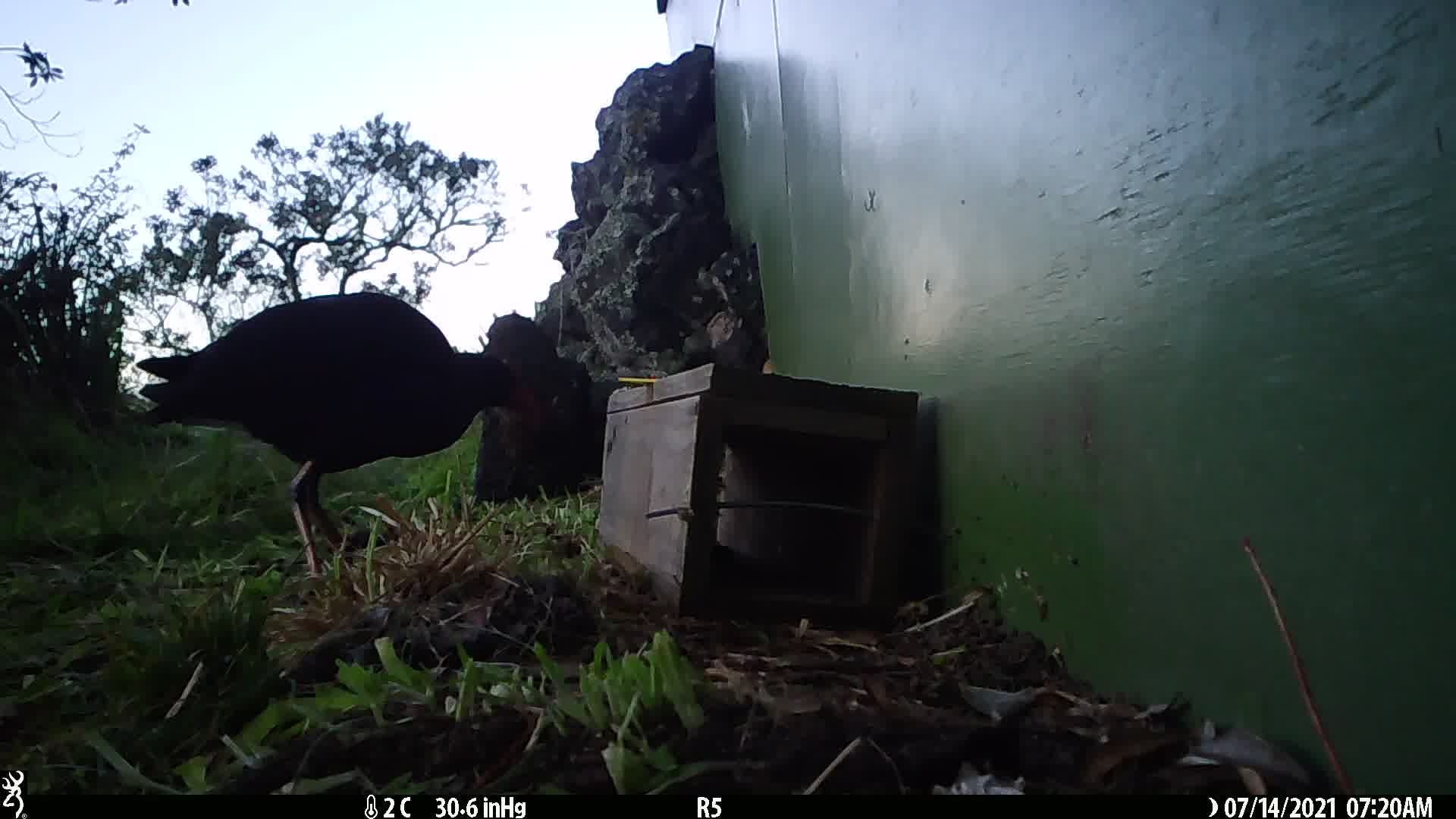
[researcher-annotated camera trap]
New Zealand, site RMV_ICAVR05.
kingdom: Animalia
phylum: Chordata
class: Aves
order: Gruiformes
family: Rallidae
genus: Porphyrio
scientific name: Porphyrio melanotus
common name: australasian swamphen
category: pukeko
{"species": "pukeko (australasian swamphen) (Porphyrio melanotus)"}